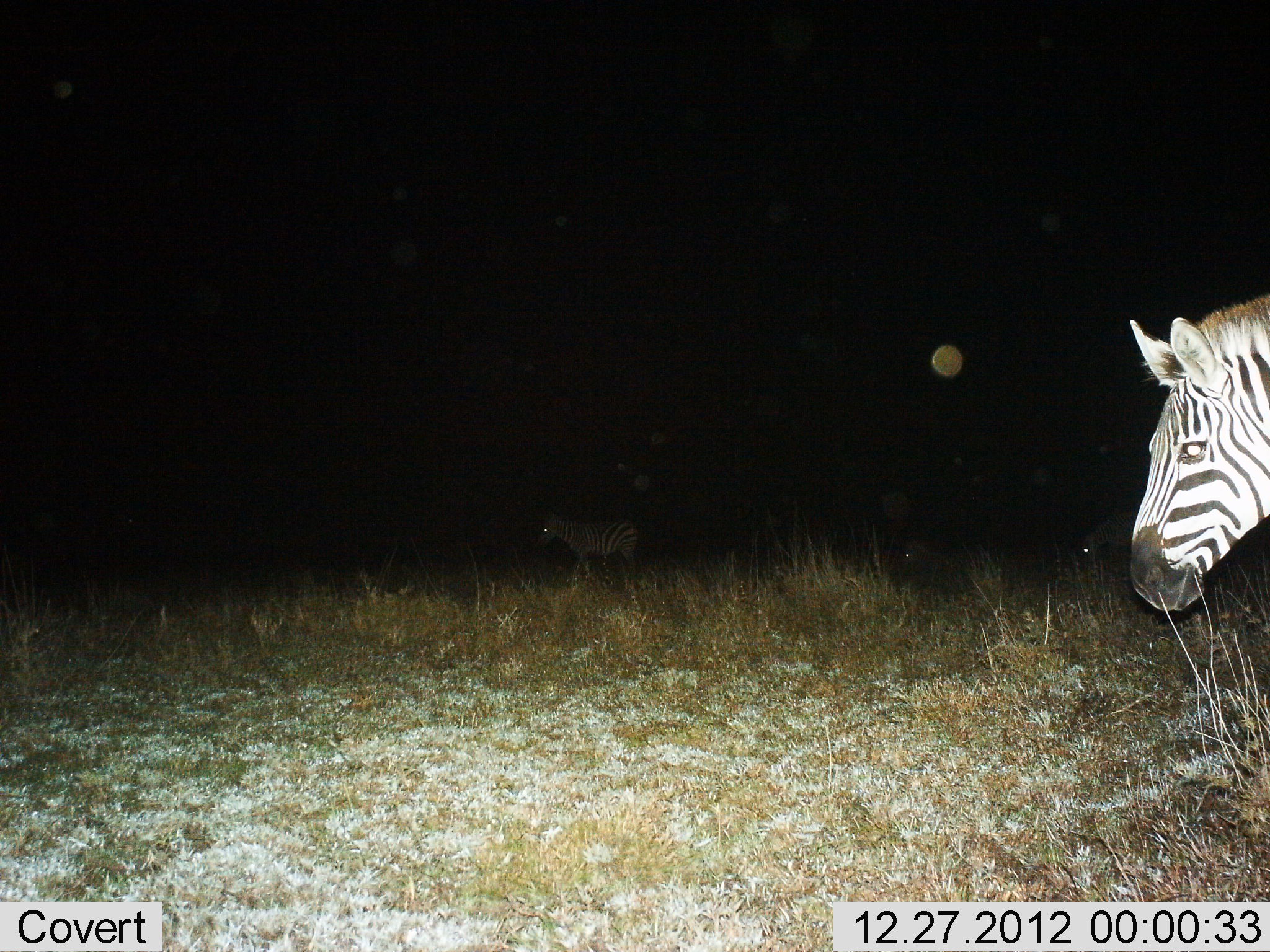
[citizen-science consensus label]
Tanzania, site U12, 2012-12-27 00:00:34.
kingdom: Animalia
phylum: Chordata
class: Mammalia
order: Perissodactyla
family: Equidae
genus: Equus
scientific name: Equus quagga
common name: plains zebra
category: zebra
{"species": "zebra (plains zebra) (Equus quagga)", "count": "2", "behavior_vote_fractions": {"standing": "70%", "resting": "0%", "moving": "30%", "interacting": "0%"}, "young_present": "0%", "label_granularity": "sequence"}